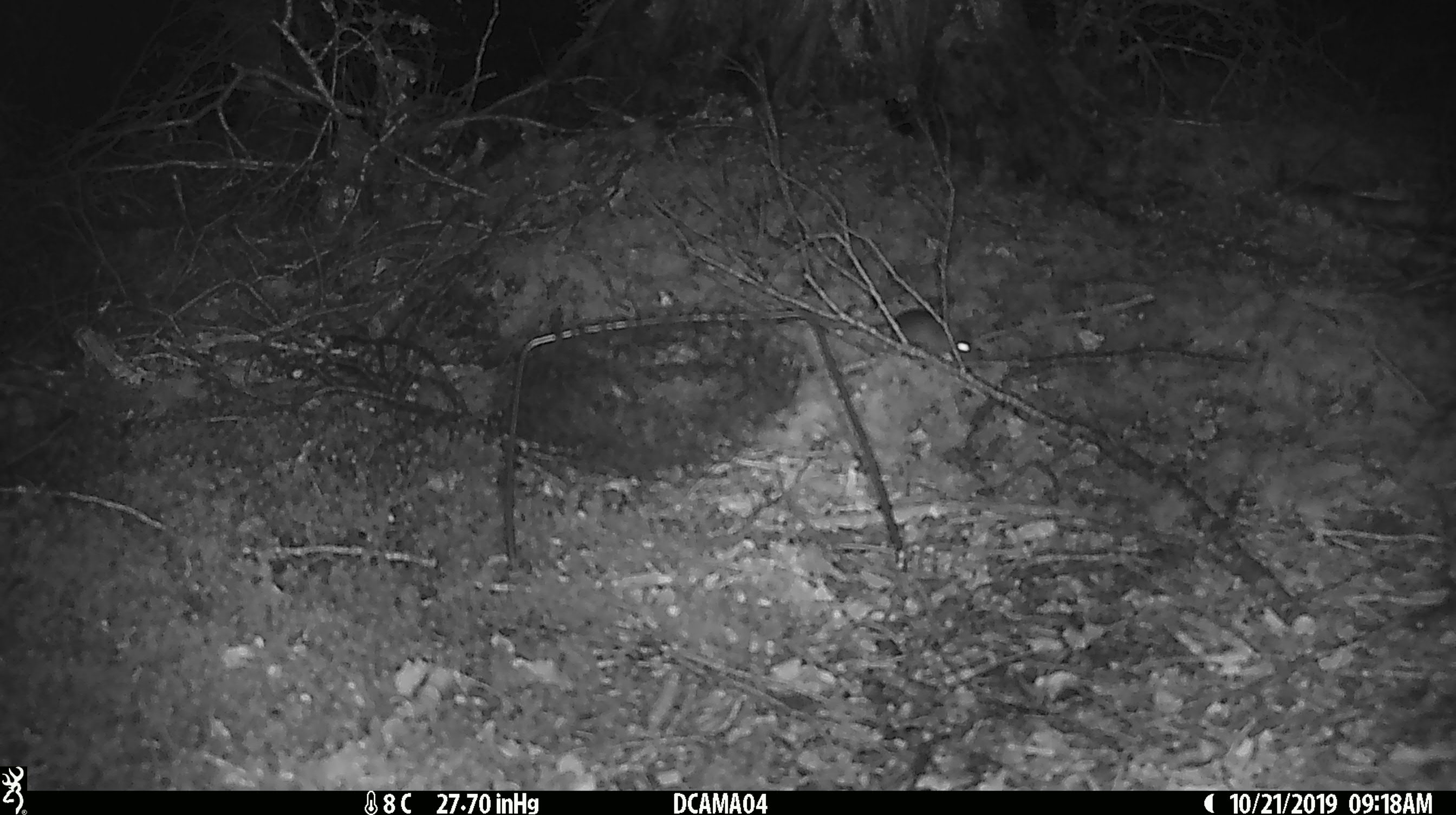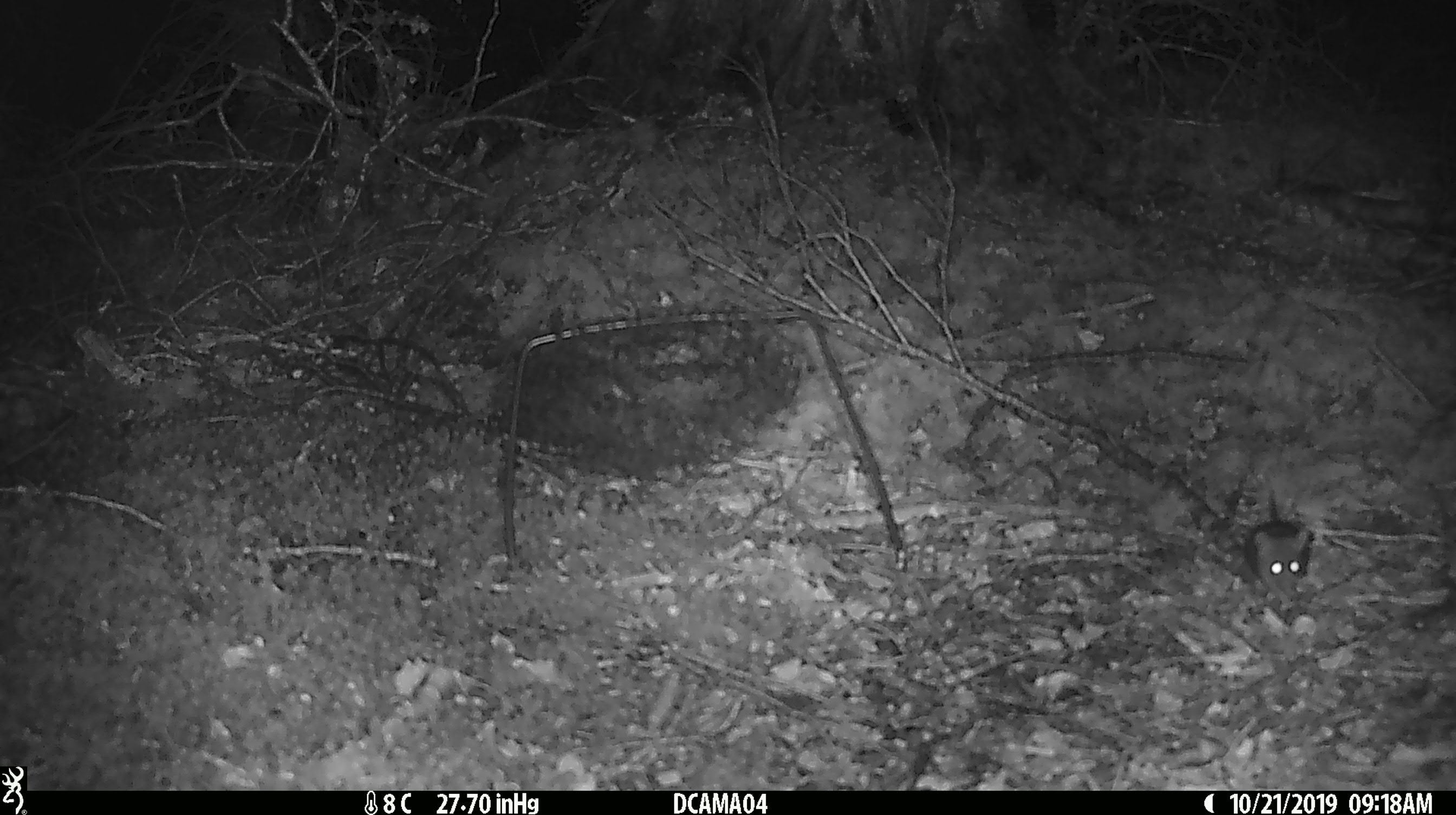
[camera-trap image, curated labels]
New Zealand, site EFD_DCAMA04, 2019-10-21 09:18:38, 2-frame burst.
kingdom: Animalia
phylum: Chordata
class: Mammalia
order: Rodentia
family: Muridae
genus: Mus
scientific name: Mus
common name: mouse